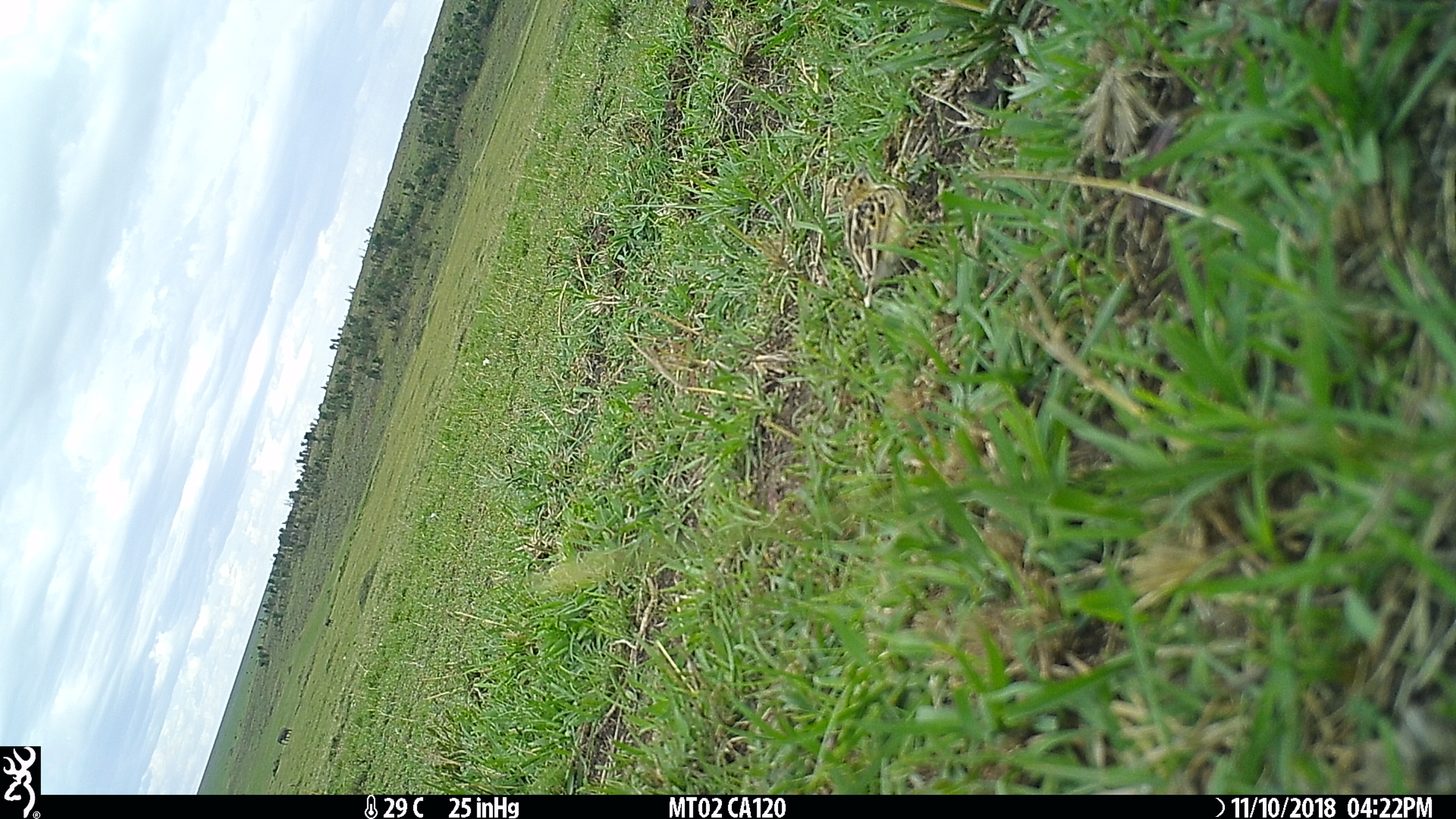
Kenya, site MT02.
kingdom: Animalia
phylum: Chordata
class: Aves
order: Passeriformes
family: Cisticolidae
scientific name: Cisticolidae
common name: cisticola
Cisticola (Cisticolidae).